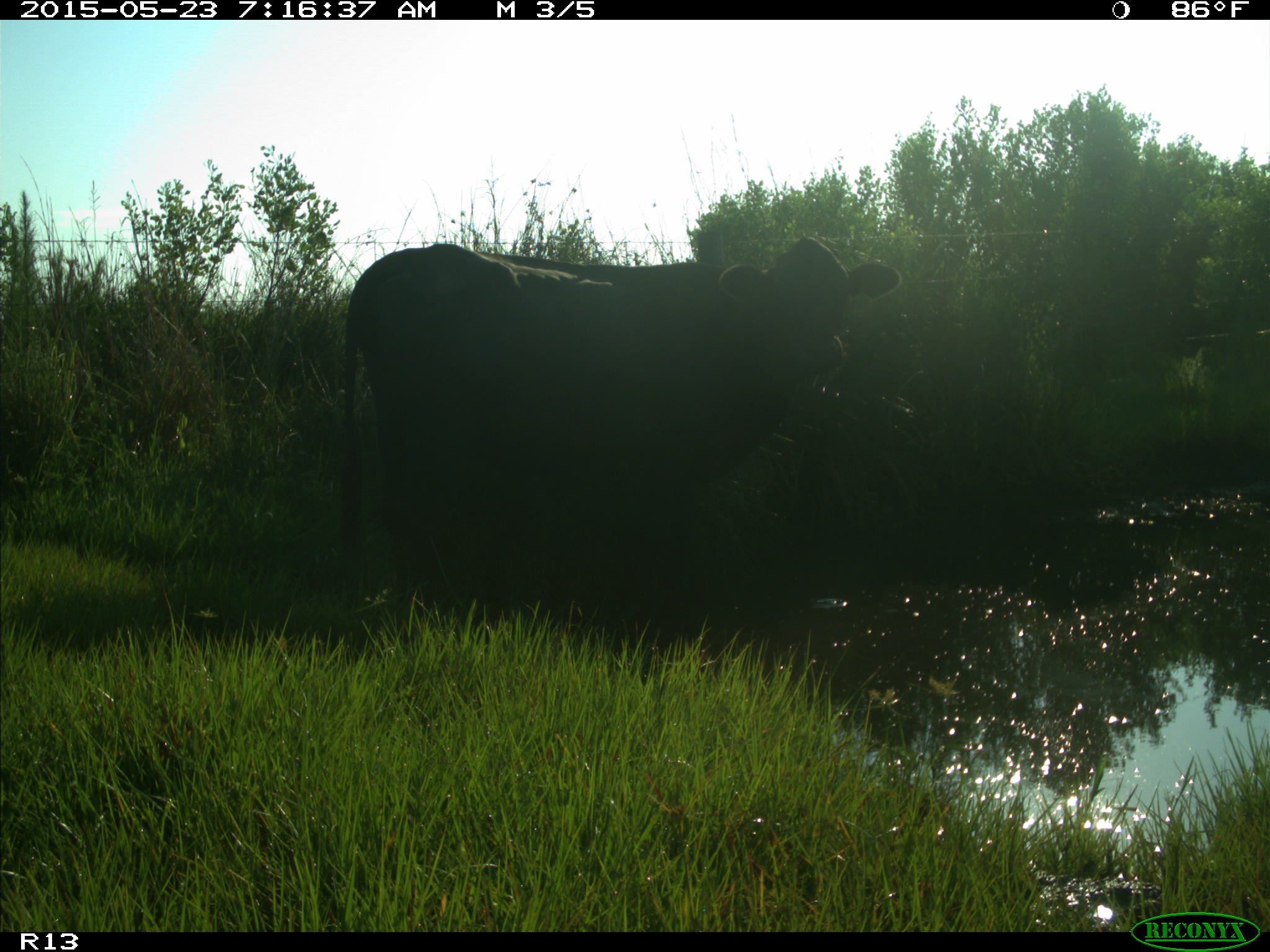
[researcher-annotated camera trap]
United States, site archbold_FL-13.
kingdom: Animalia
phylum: Chordata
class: Mammalia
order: Artiodactyla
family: Bovidae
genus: Bos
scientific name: Bos taurus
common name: domestic cow